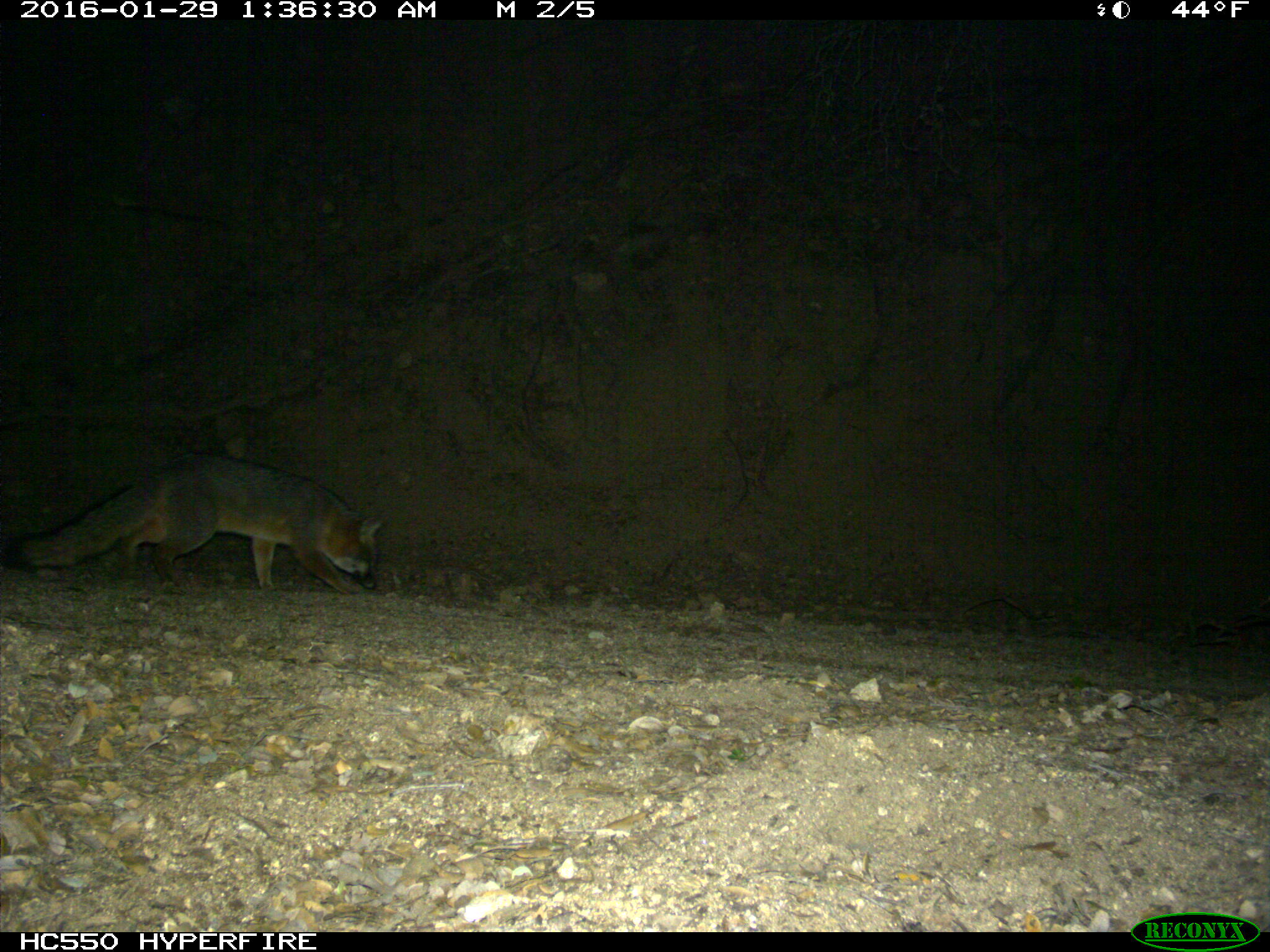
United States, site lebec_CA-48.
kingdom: Animalia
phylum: Chordata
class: Mammalia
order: Carnivora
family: Canidae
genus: Urocyon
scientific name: Urocyon cinereoargenteus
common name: gray fox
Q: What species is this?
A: Urocyon cinereoargenteus (gray fox).